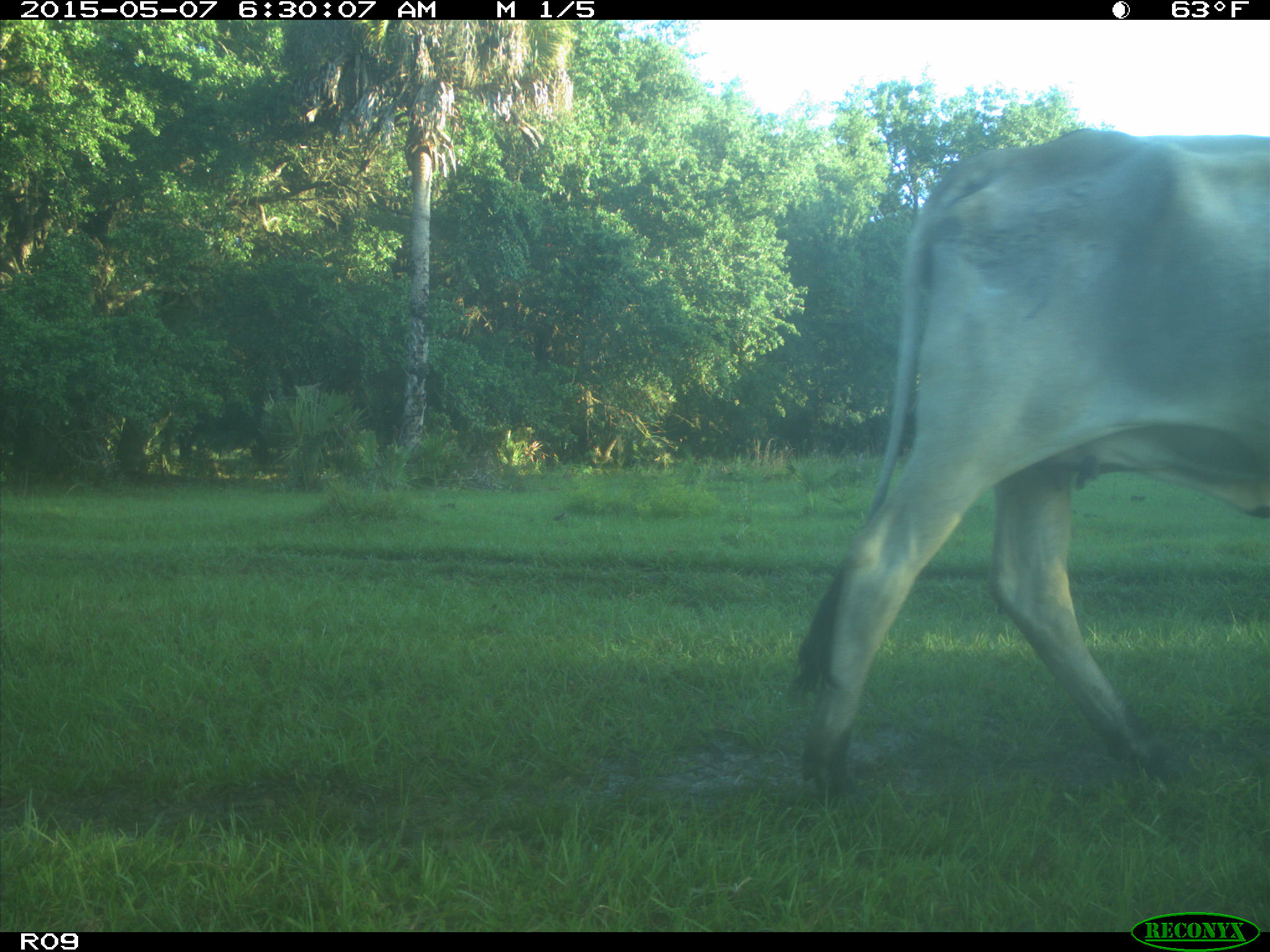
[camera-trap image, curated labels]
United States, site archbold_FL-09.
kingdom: Animalia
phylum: Chordata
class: Mammalia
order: Artiodactyla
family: Bovidae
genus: Bos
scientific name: Bos taurus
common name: domestic cow